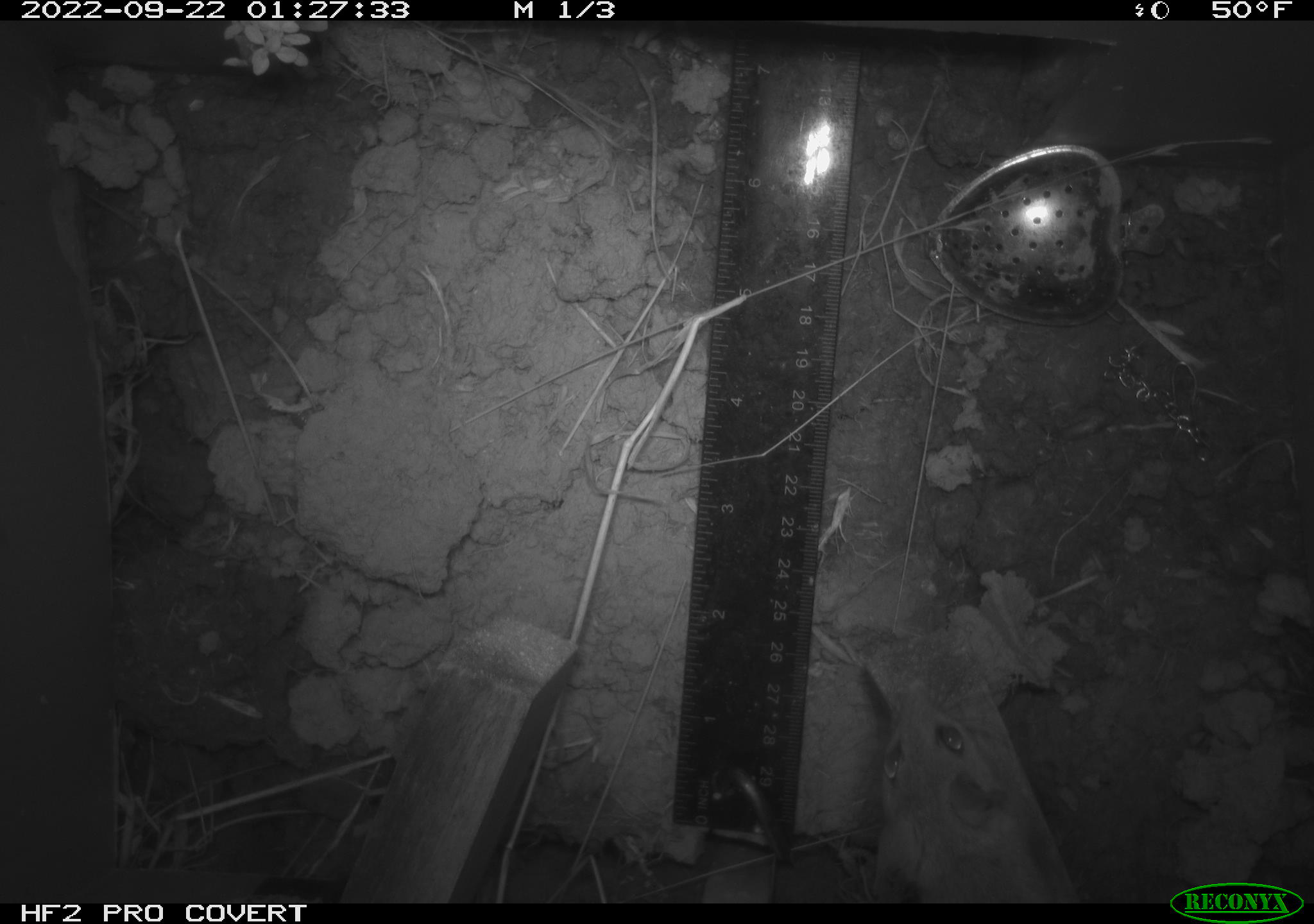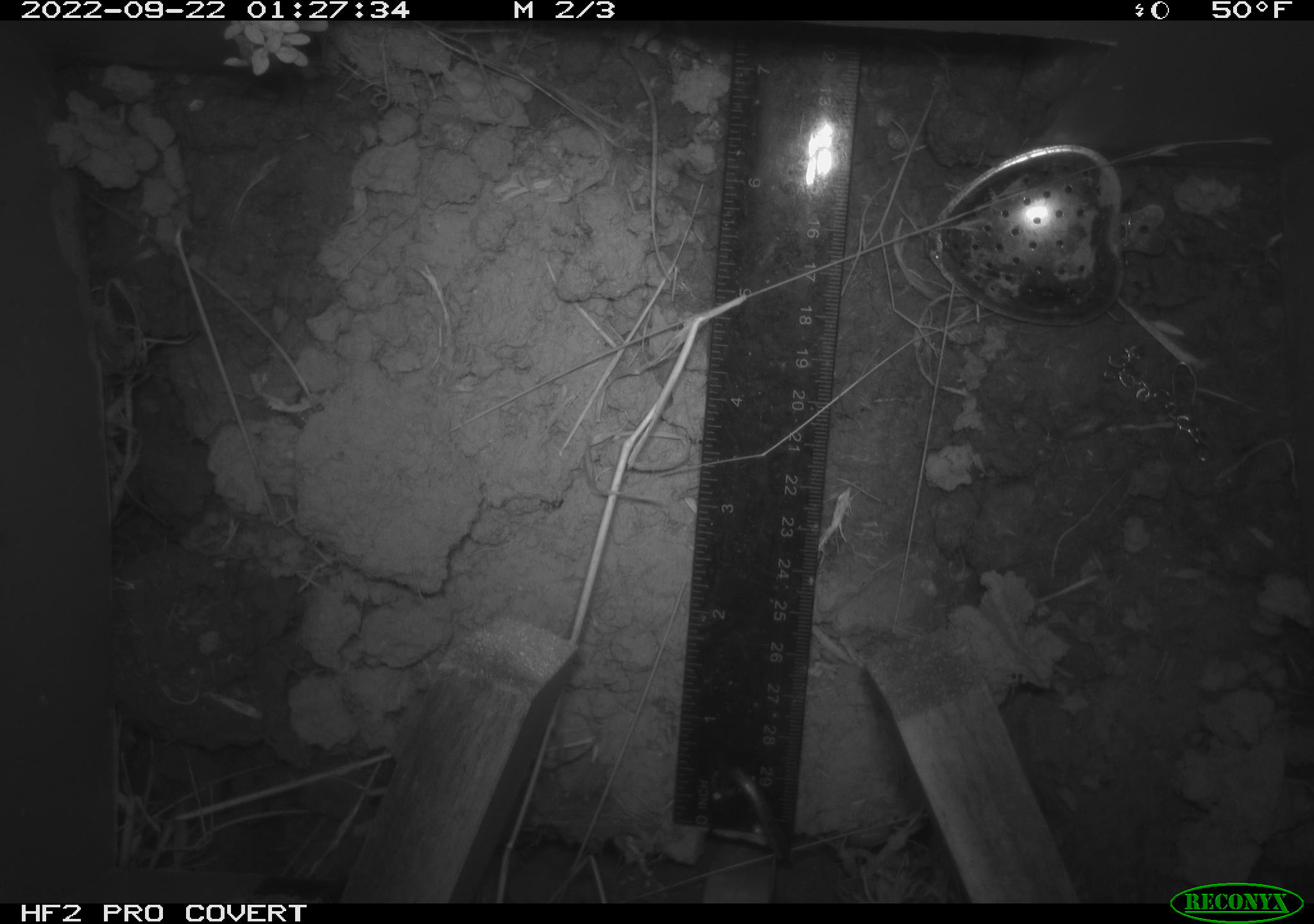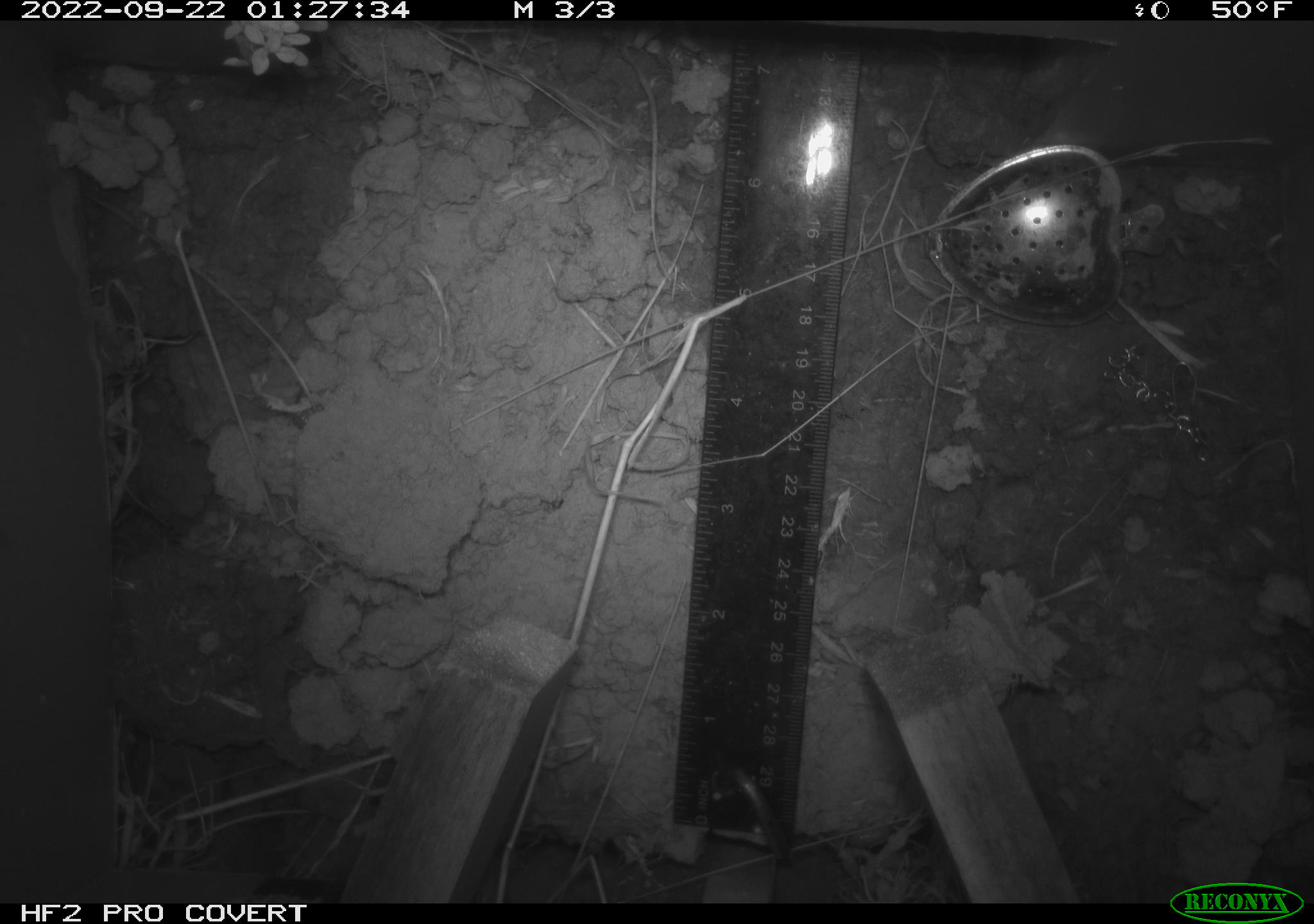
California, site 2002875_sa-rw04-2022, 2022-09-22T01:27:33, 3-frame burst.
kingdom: Animalia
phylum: Chordata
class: Mammalia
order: Rodentia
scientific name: Rodentia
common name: mouse species